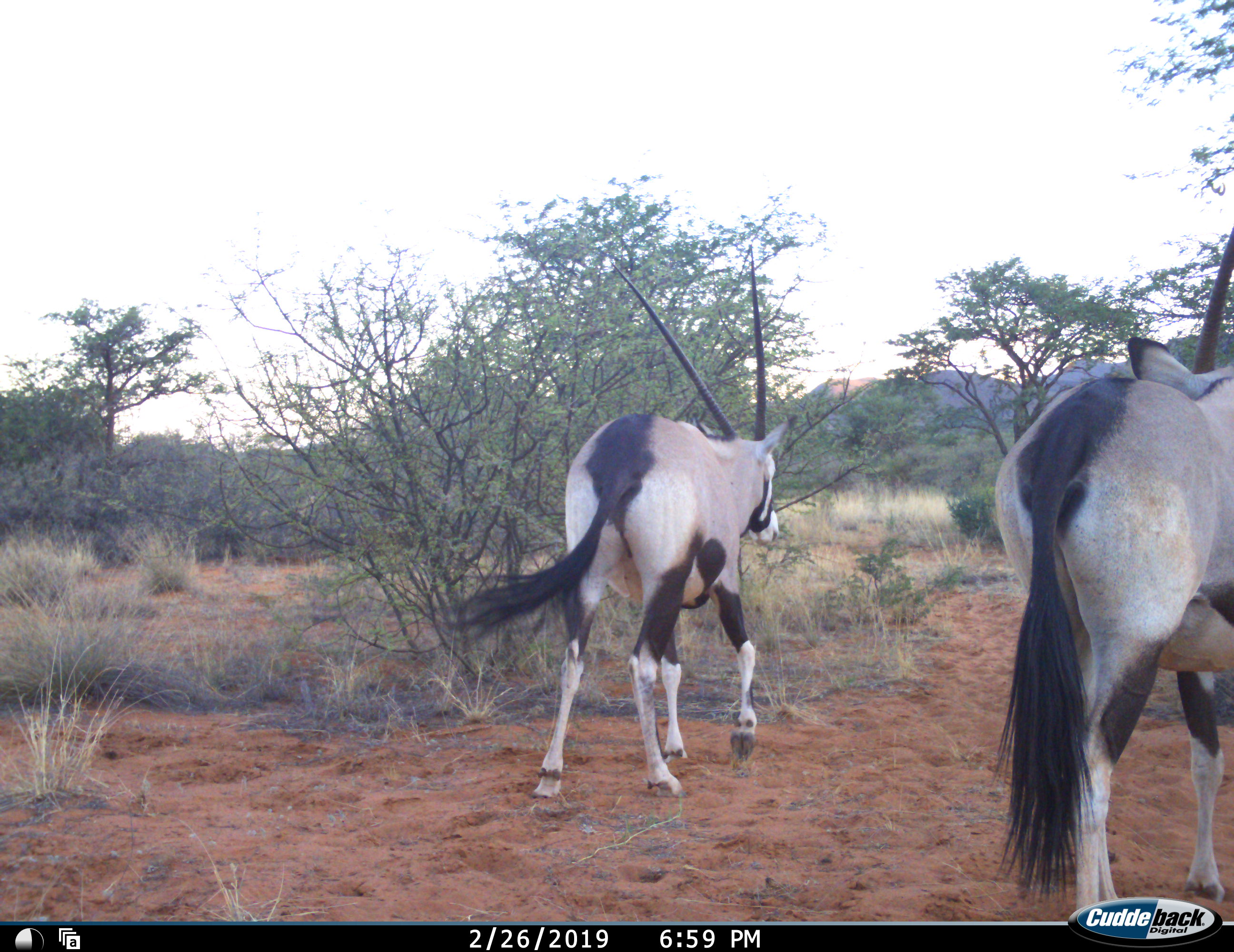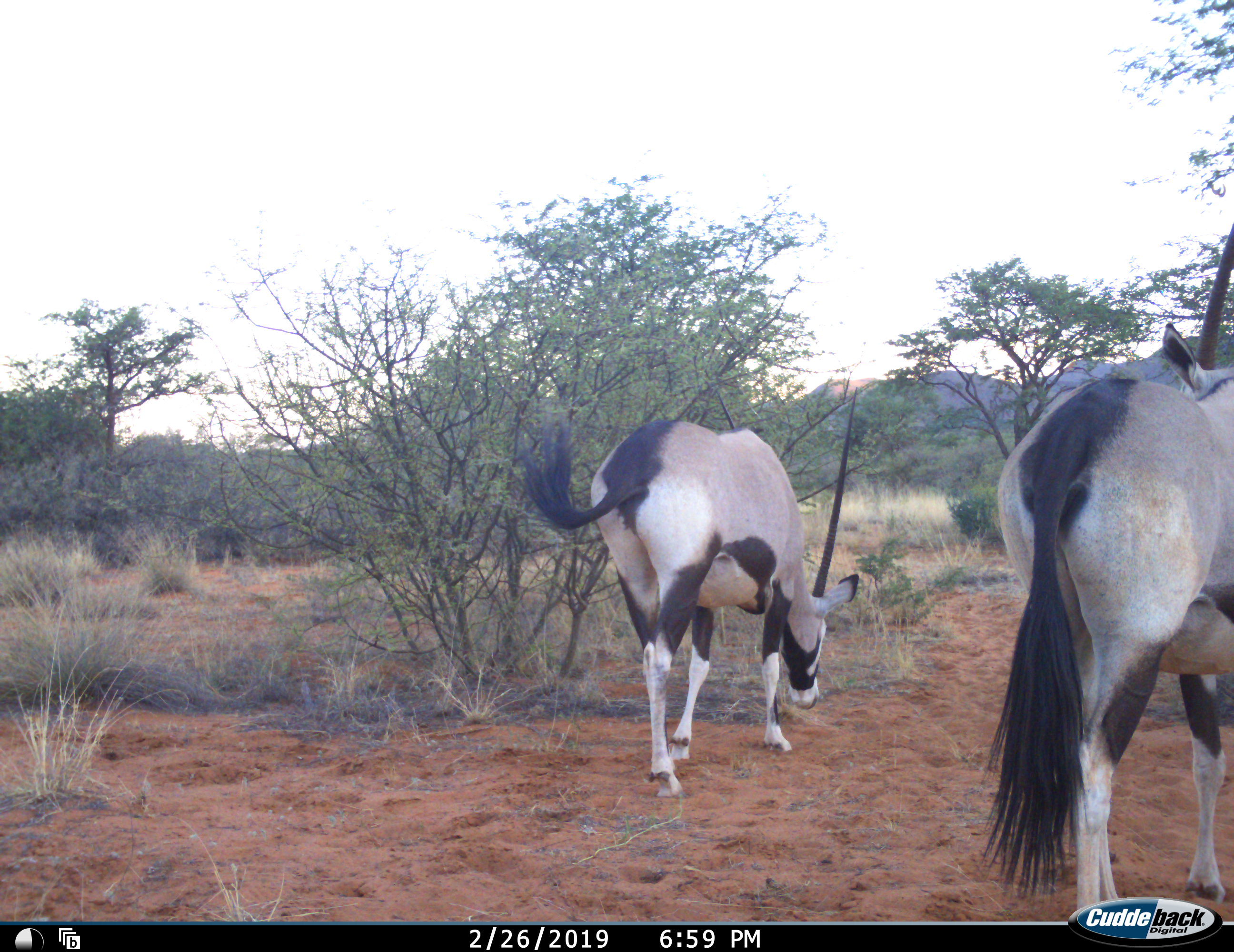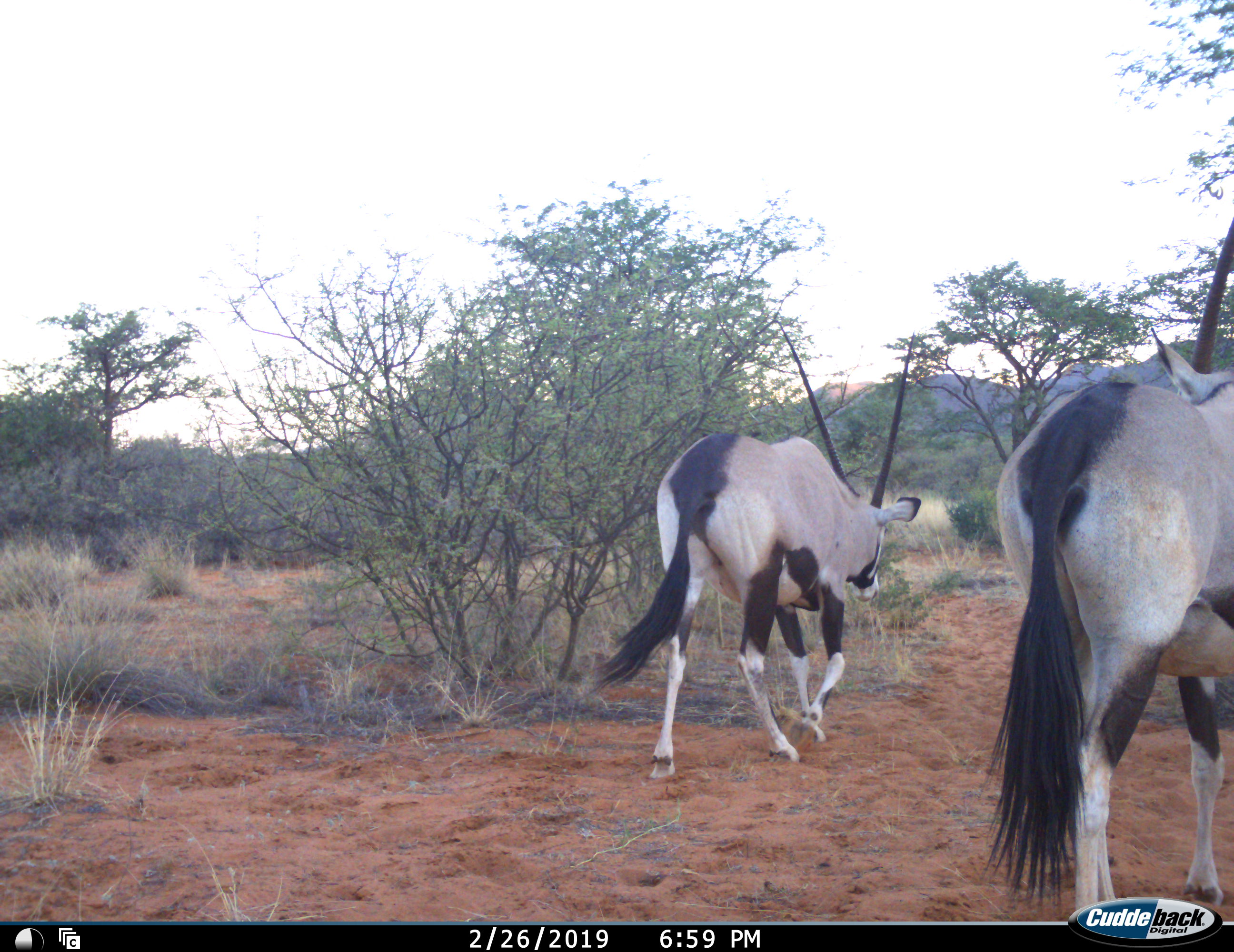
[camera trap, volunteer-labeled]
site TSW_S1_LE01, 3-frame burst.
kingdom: Animalia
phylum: Chordata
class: Mammalia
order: Artiodactyla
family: Bovidae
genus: Oryx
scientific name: Oryx gazella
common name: gemsbok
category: oryx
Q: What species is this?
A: Oryx (gemsbok) (Oryx gazella).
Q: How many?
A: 2.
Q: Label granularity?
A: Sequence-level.